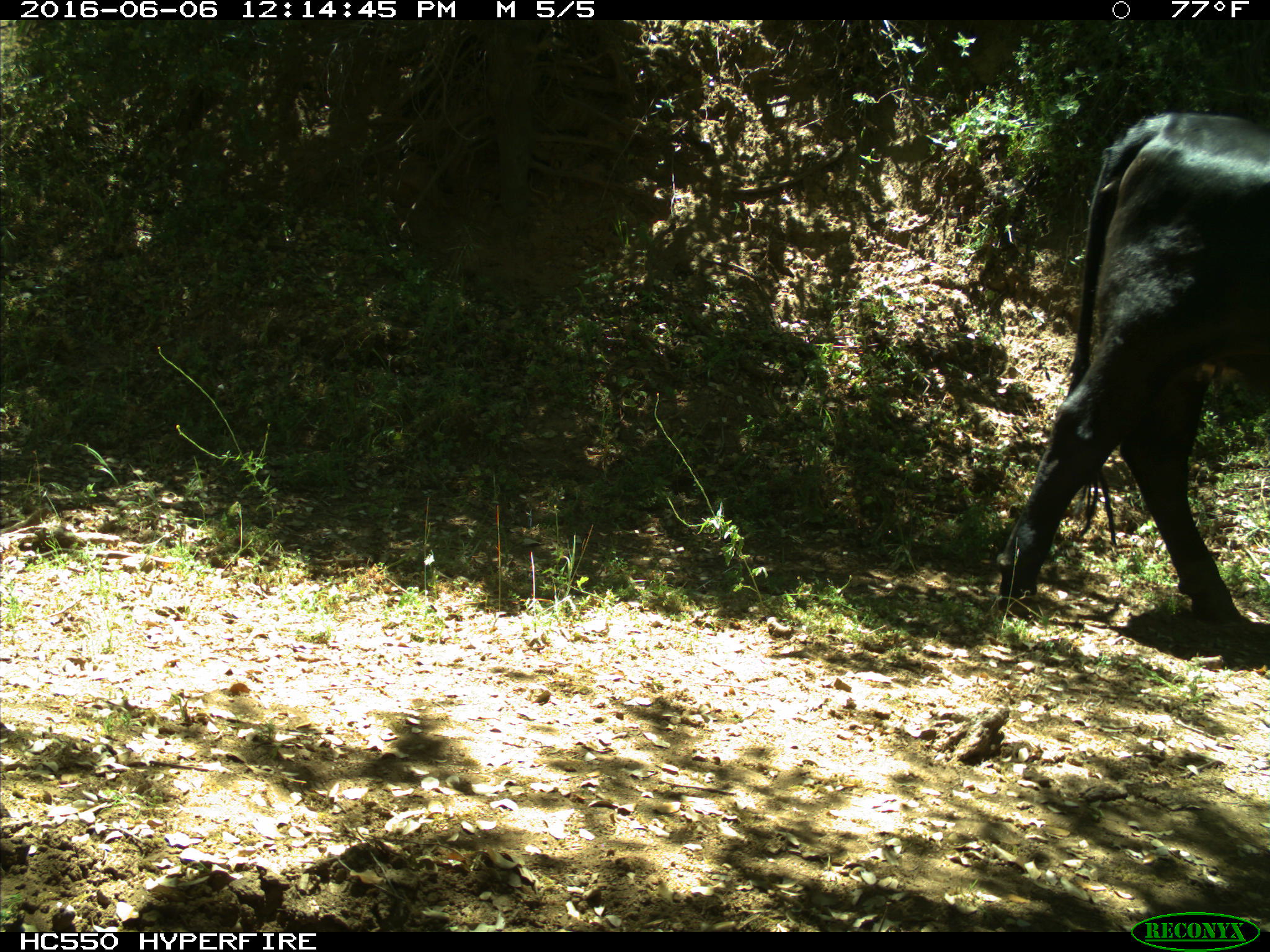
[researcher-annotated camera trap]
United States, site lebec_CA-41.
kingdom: Animalia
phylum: Chordata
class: Mammalia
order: Artiodactyla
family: Bovidae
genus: Bos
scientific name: Bos taurus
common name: domestic cow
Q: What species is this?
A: Bos taurus (domestic cow).